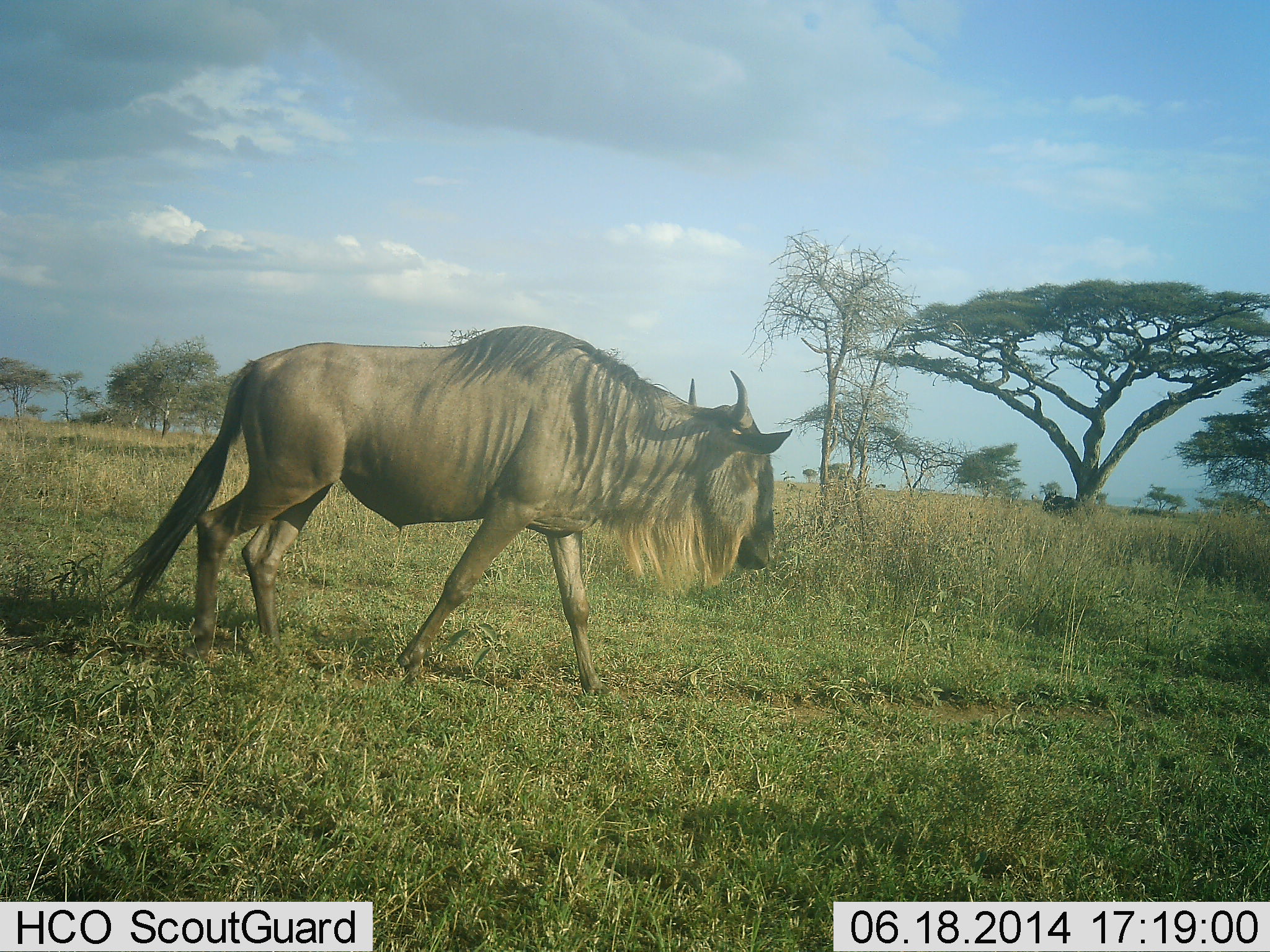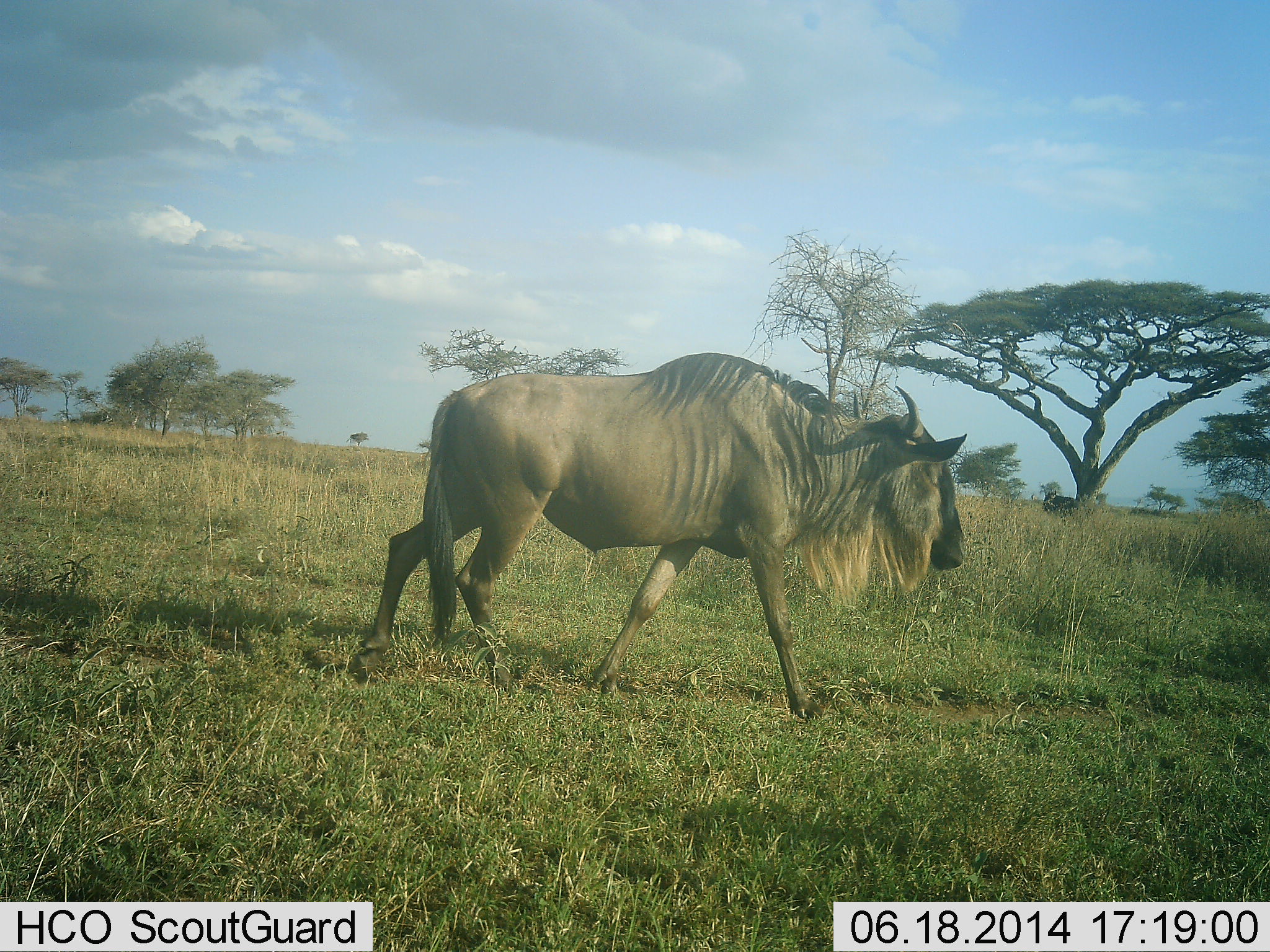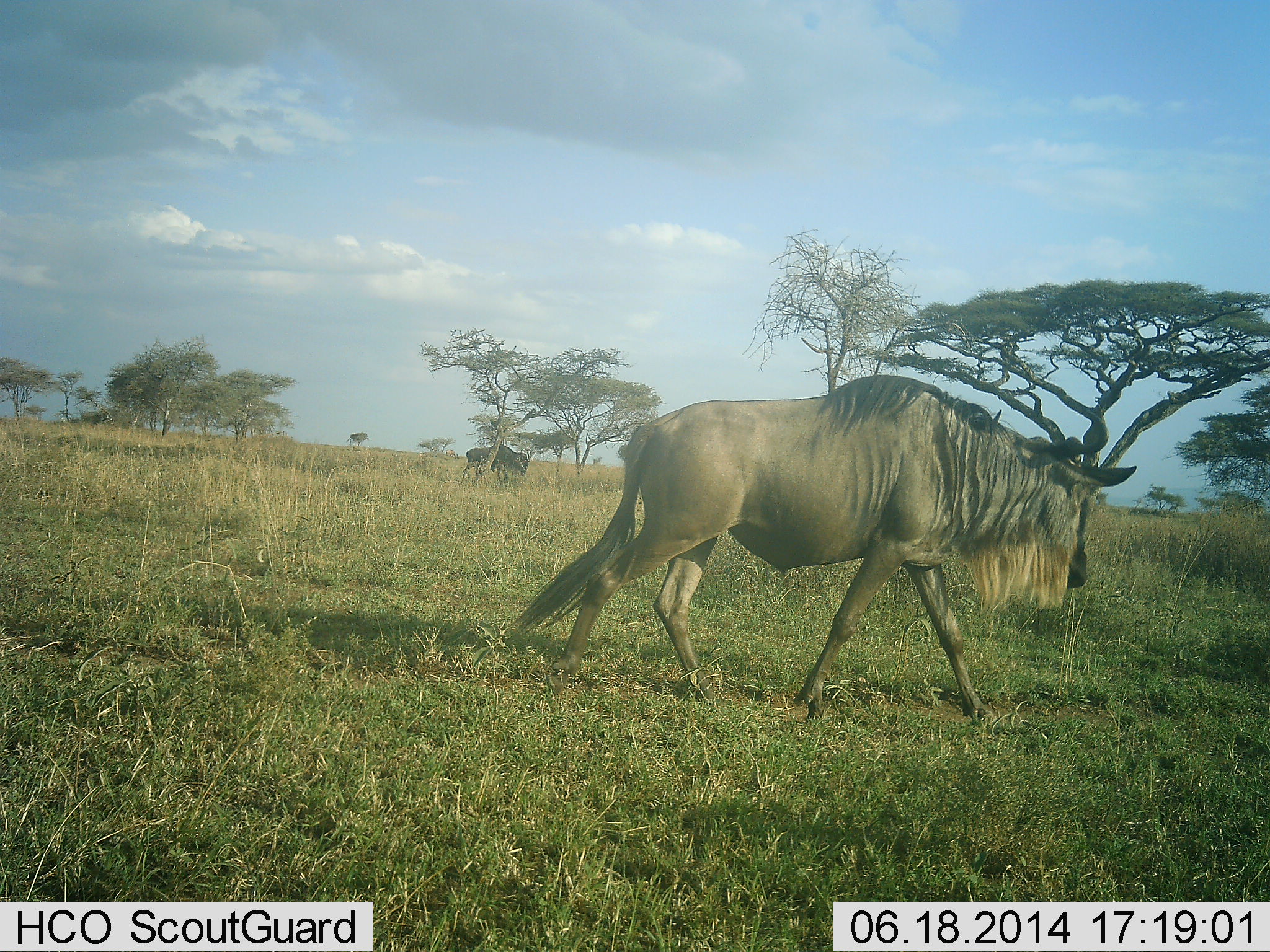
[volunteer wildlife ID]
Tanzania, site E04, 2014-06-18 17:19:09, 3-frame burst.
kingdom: Animalia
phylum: Chordata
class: Mammalia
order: Artiodactyla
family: Bovidae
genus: Connochaetes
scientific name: Connochaetes taurinus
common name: blue wildebeest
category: wildebeest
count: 1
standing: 40%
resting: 0%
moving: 100%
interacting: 0%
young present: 0%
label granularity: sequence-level